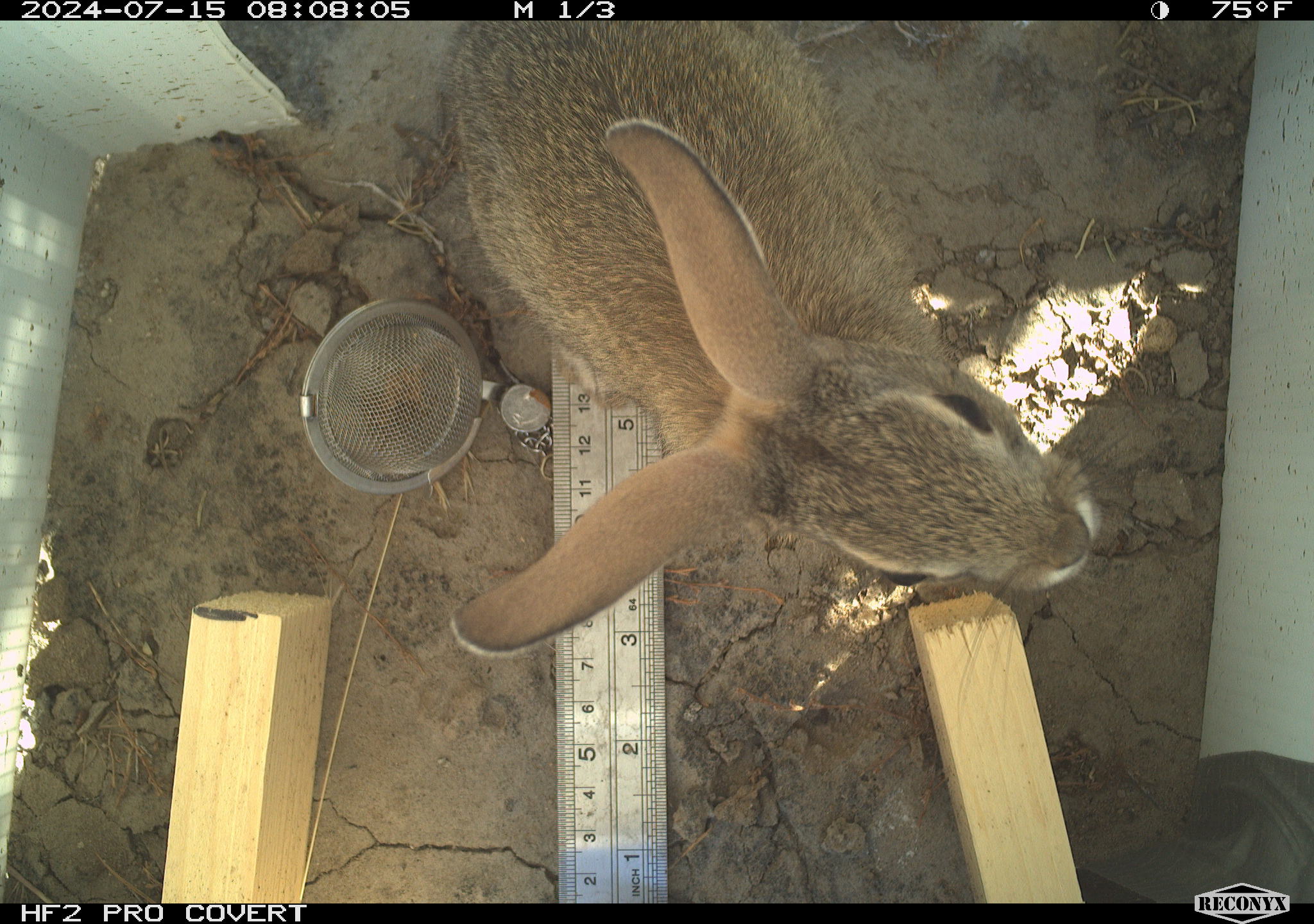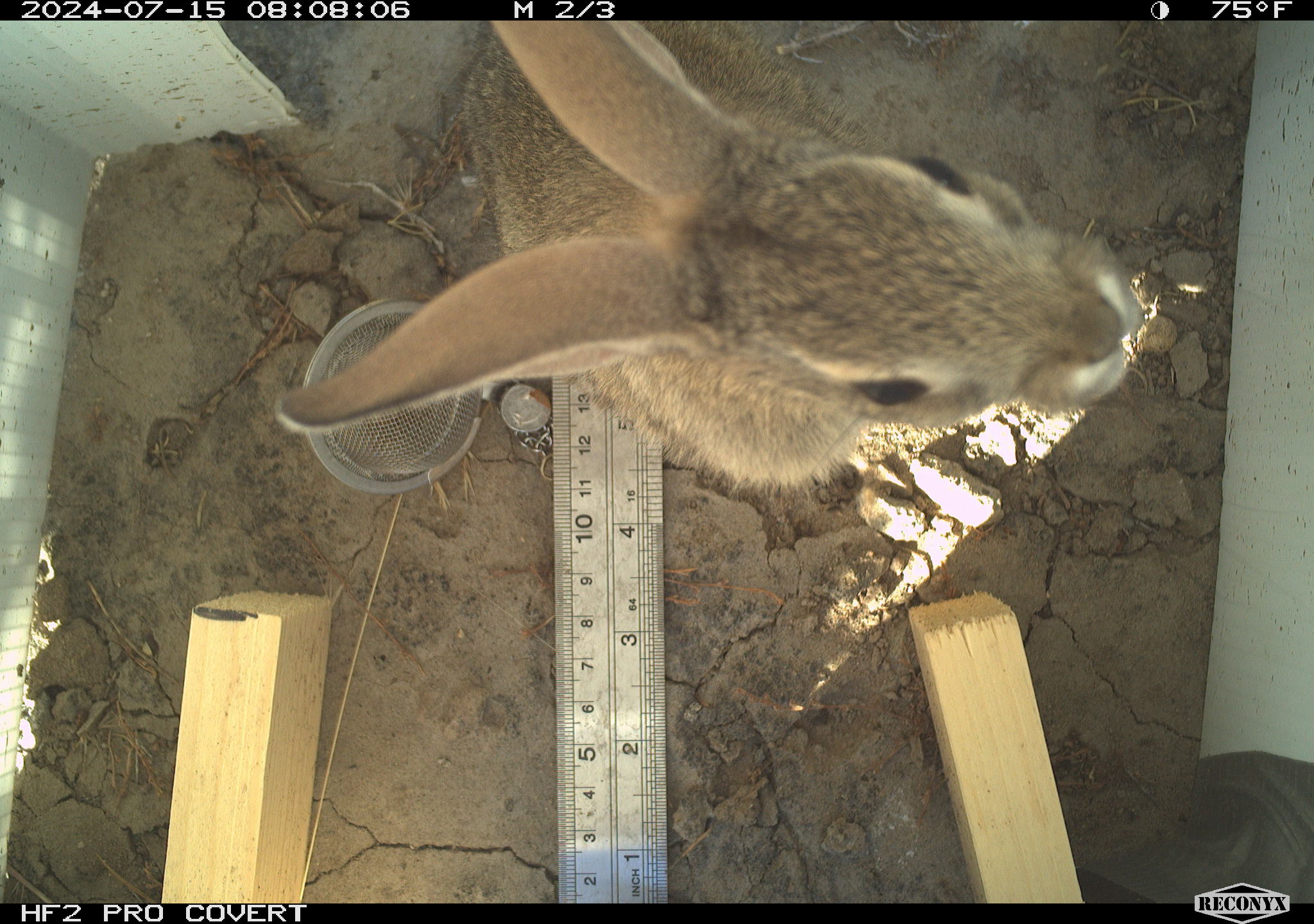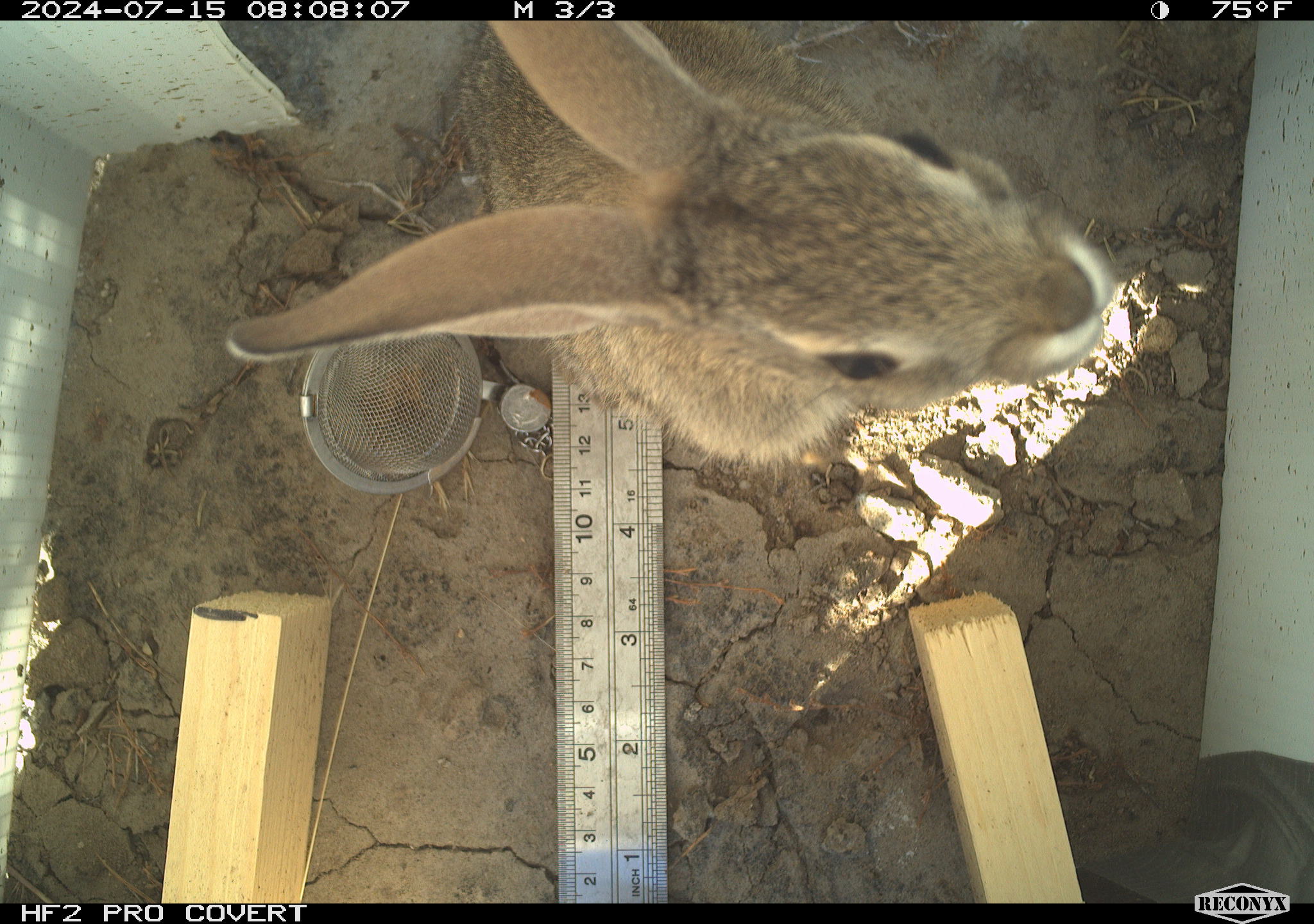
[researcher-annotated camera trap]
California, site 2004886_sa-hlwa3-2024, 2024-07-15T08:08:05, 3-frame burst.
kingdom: Animalia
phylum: Chordata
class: Mammalia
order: Lagomorpha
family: Leporidae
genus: Sylvilagus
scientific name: Sylvilagus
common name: cottontail rabbits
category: sylvilagus species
Sylvilagus species (cottontail rabbits) (Sylvilagus).